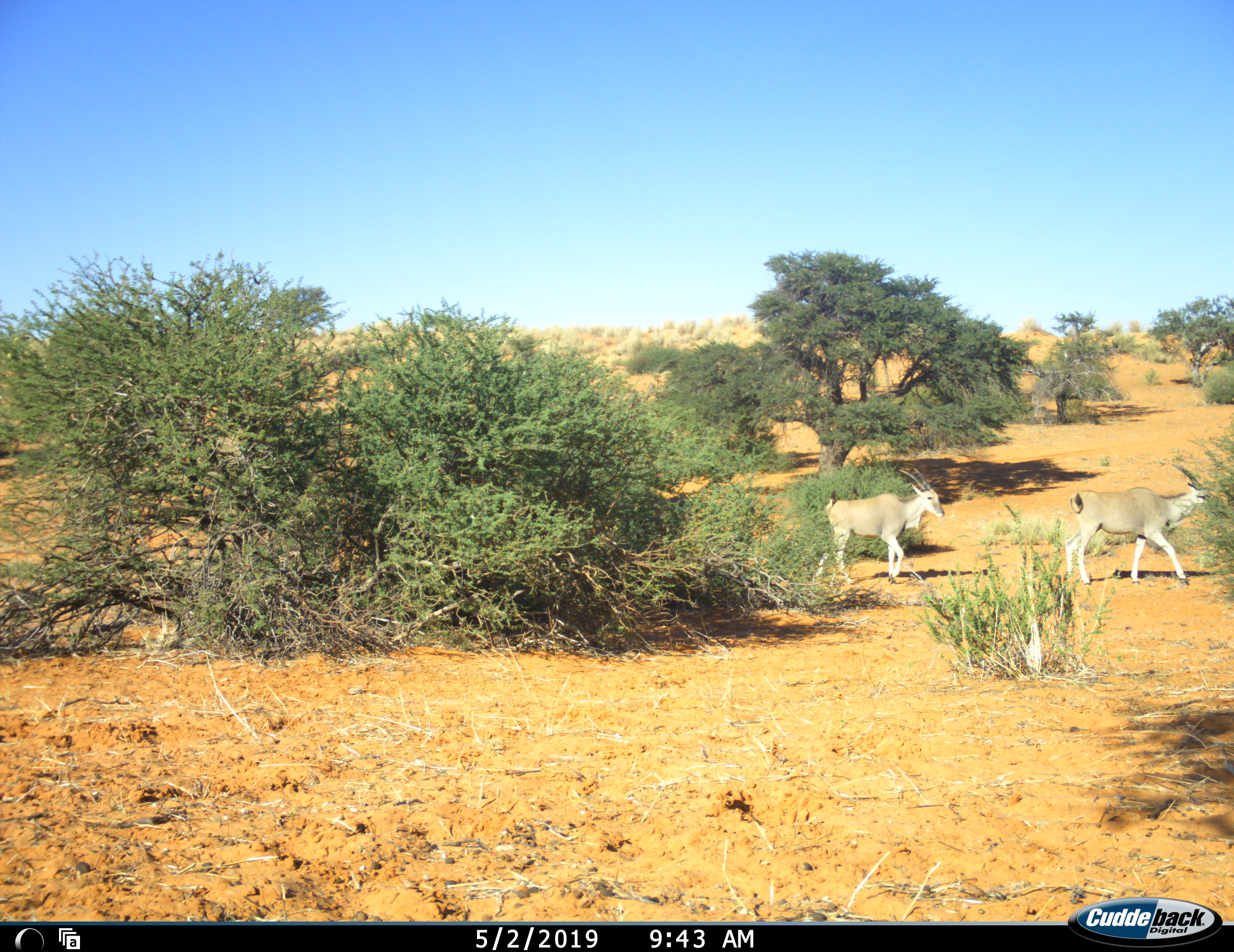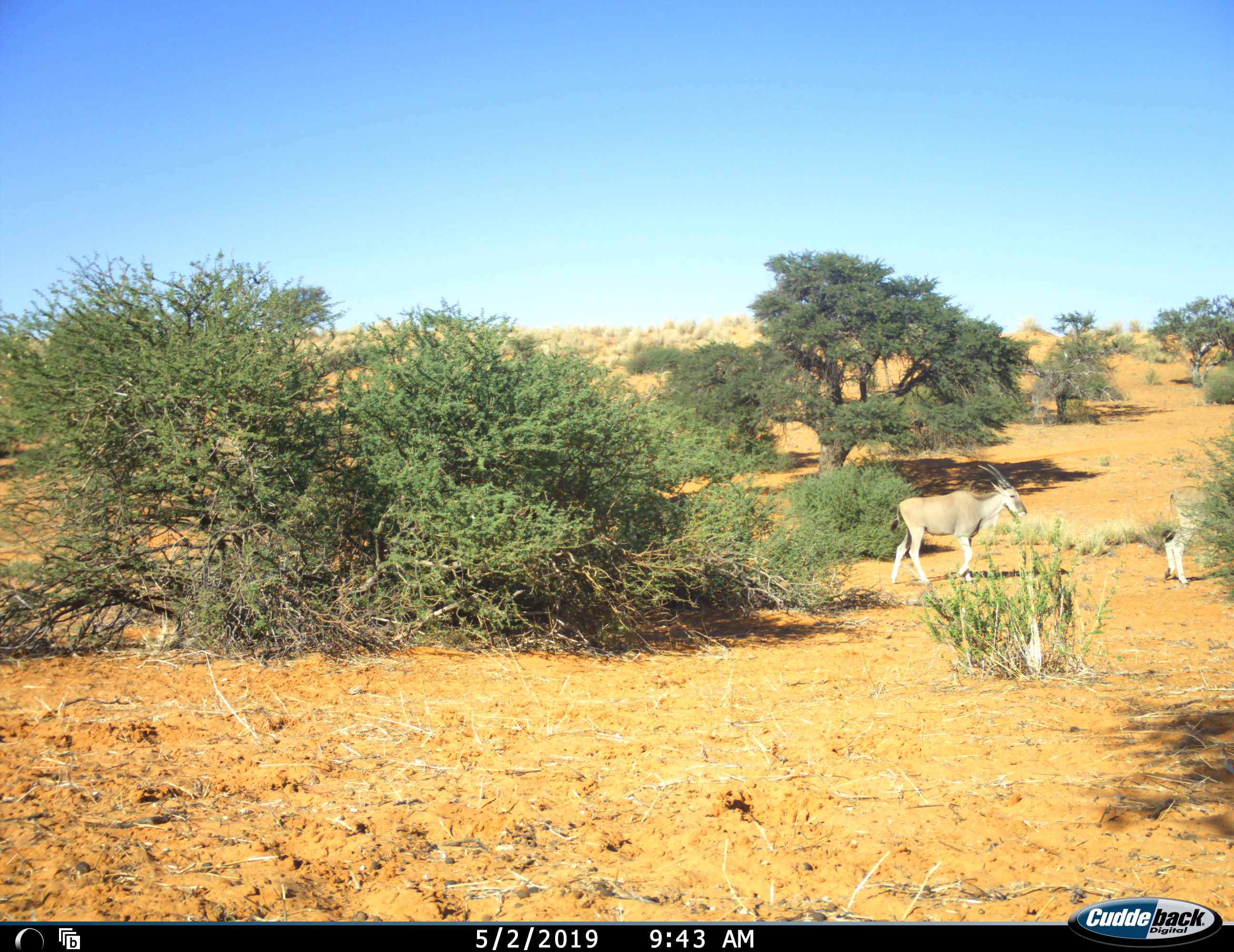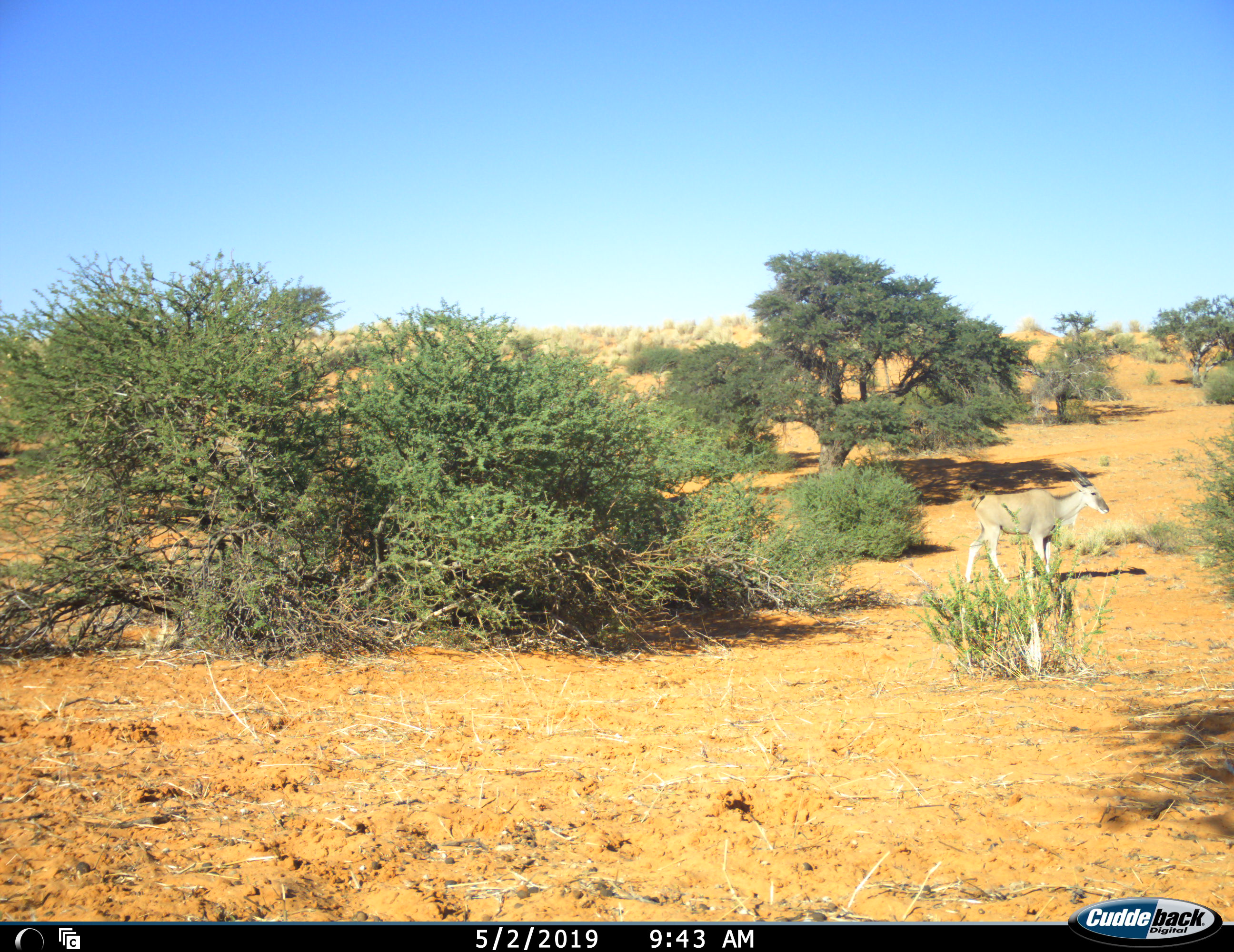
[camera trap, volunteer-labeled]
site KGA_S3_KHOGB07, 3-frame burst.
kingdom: Animalia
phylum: Chordata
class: Mammalia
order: Artiodactyla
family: Bovidae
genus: Tragelaphus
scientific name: Tragelaphus oryx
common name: eland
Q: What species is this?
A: Eland (Tragelaphus oryx).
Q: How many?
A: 2.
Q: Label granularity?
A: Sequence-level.